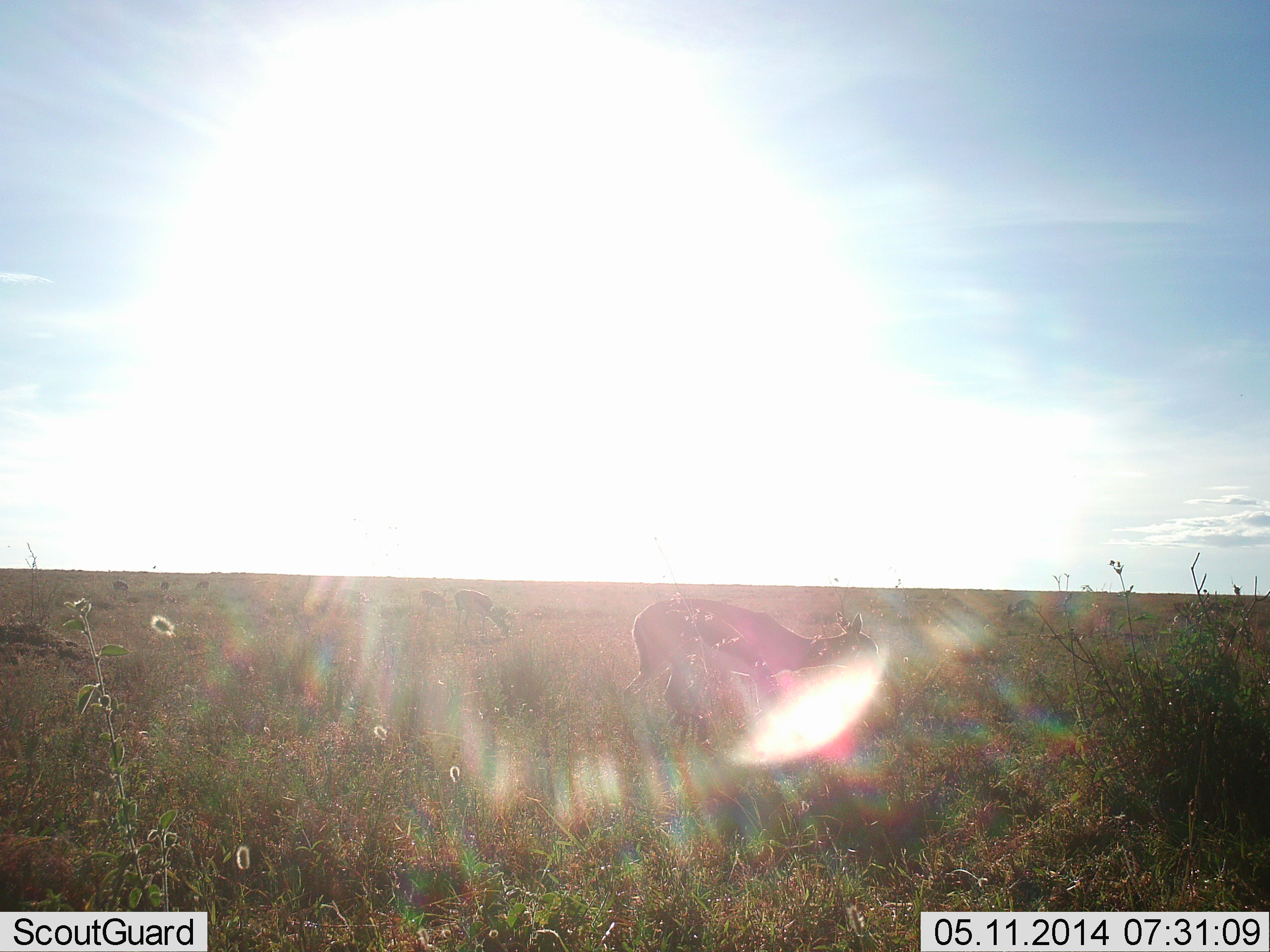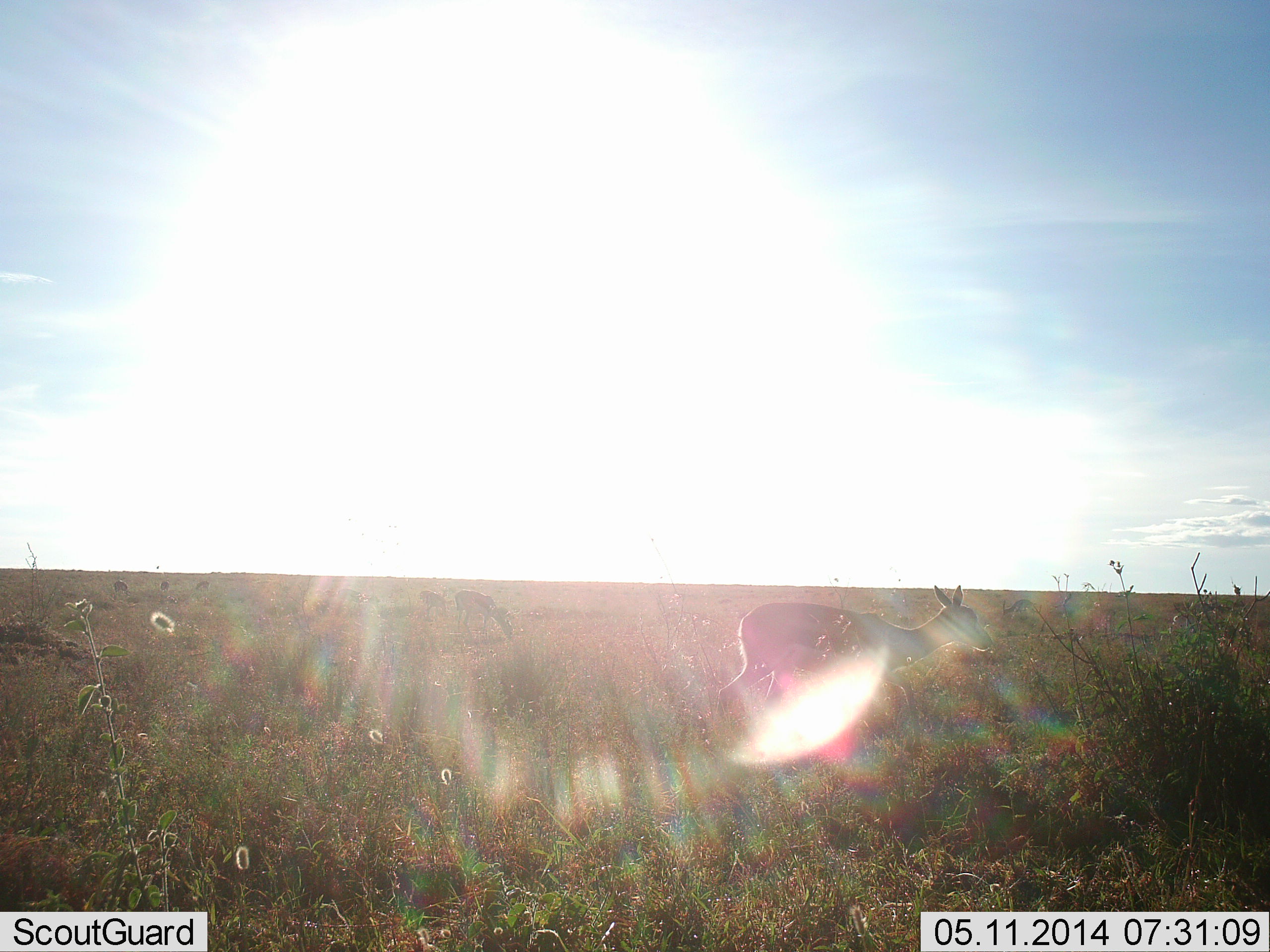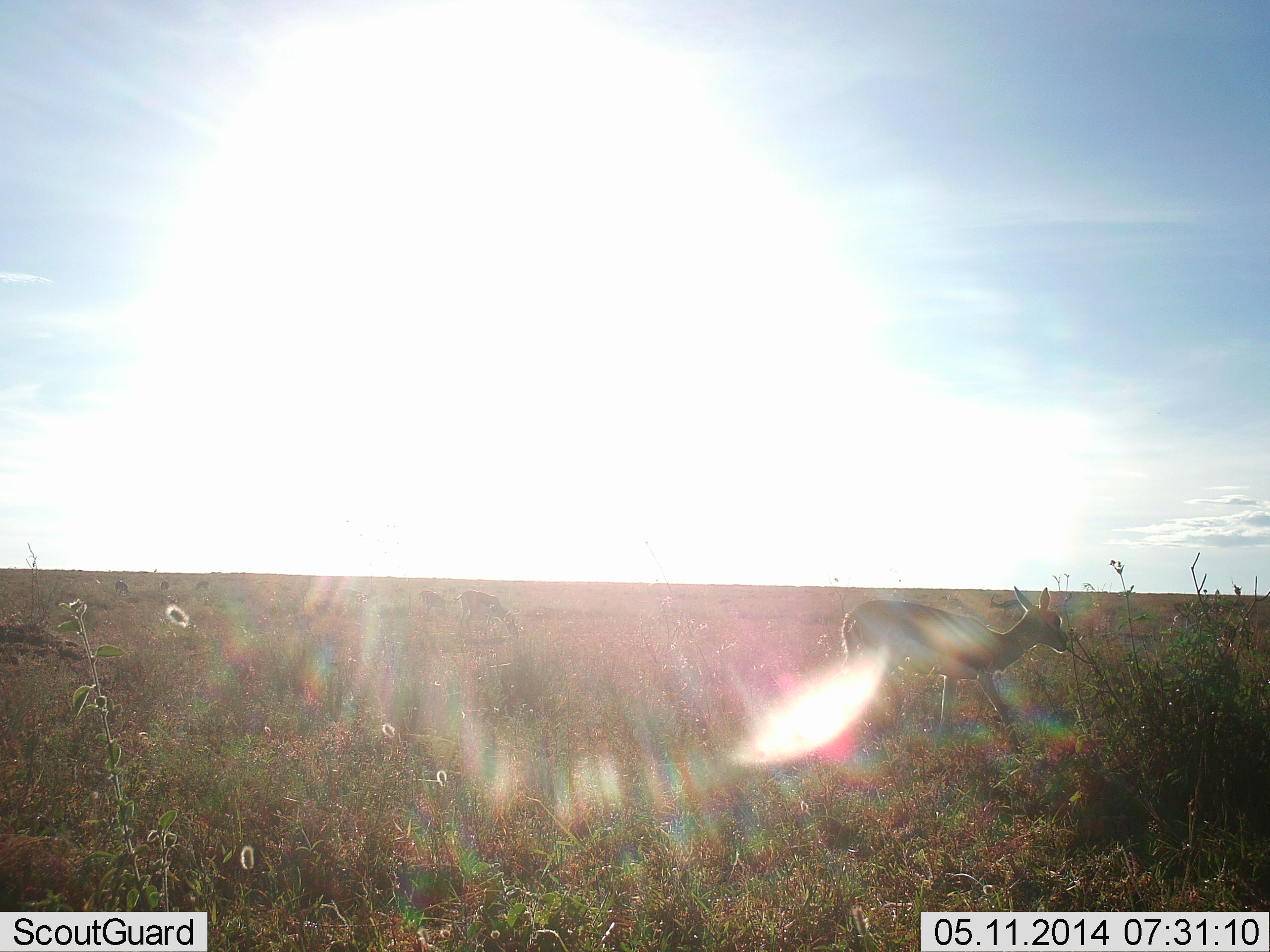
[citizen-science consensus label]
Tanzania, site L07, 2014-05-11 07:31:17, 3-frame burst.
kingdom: Animalia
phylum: Chordata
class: Mammalia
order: Artiodactyla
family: Bovidae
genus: Eudorcas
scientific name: Eudorcas thomsonii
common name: thomson's gazelle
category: gazellethomsons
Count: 3.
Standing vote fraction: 50%.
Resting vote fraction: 0%.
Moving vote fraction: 50%.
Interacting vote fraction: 0%.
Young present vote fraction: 0%.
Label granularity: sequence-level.